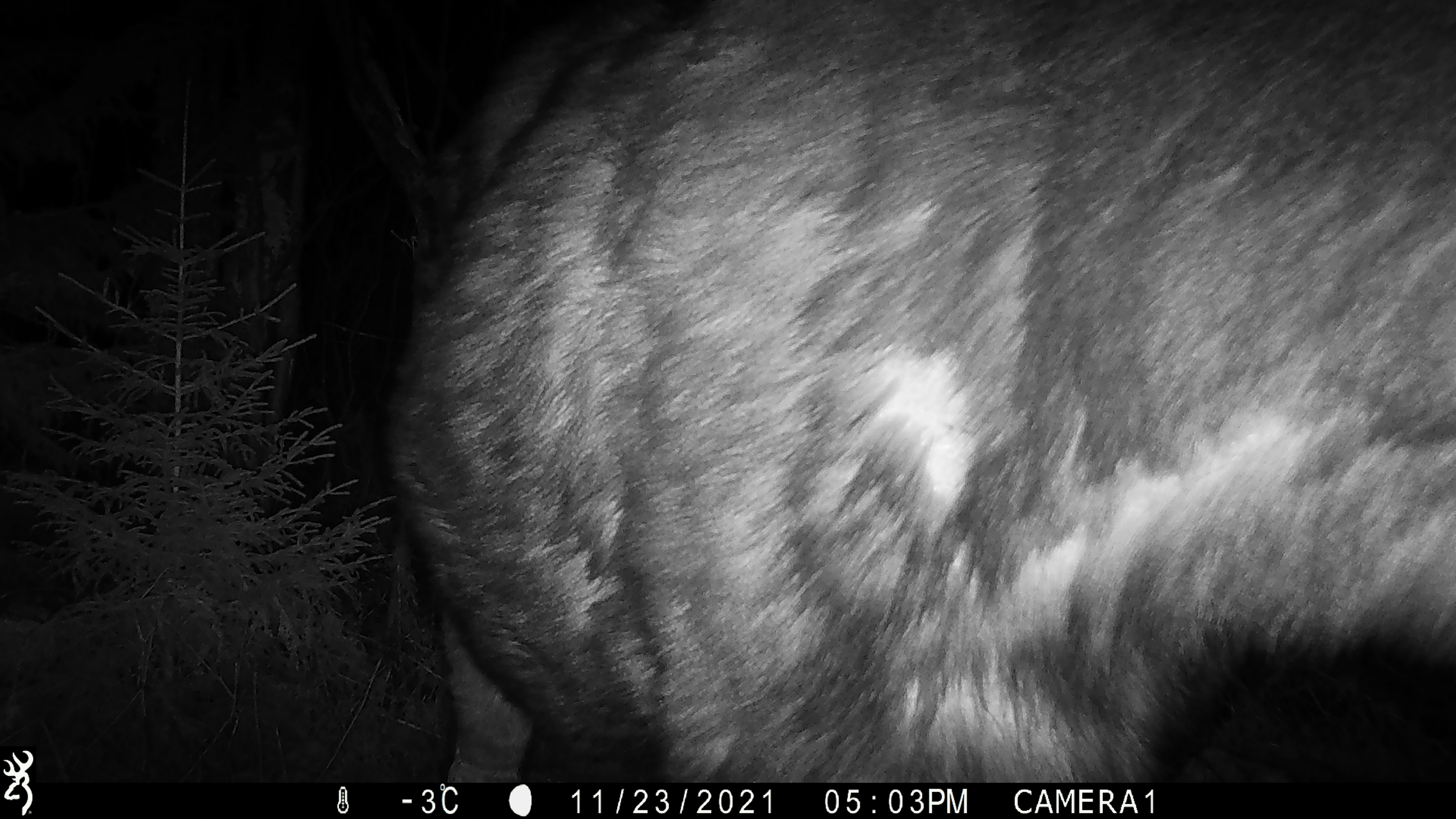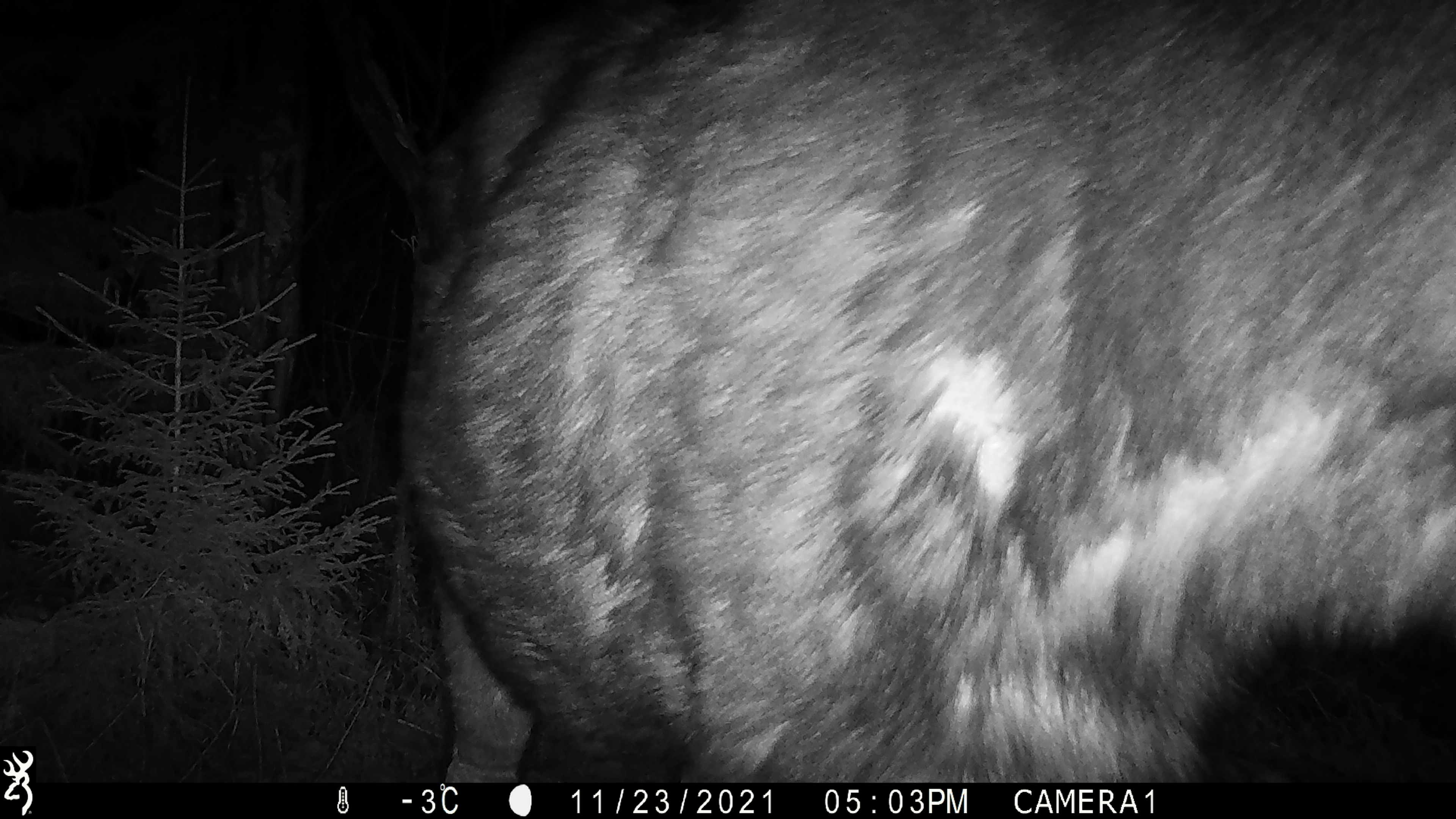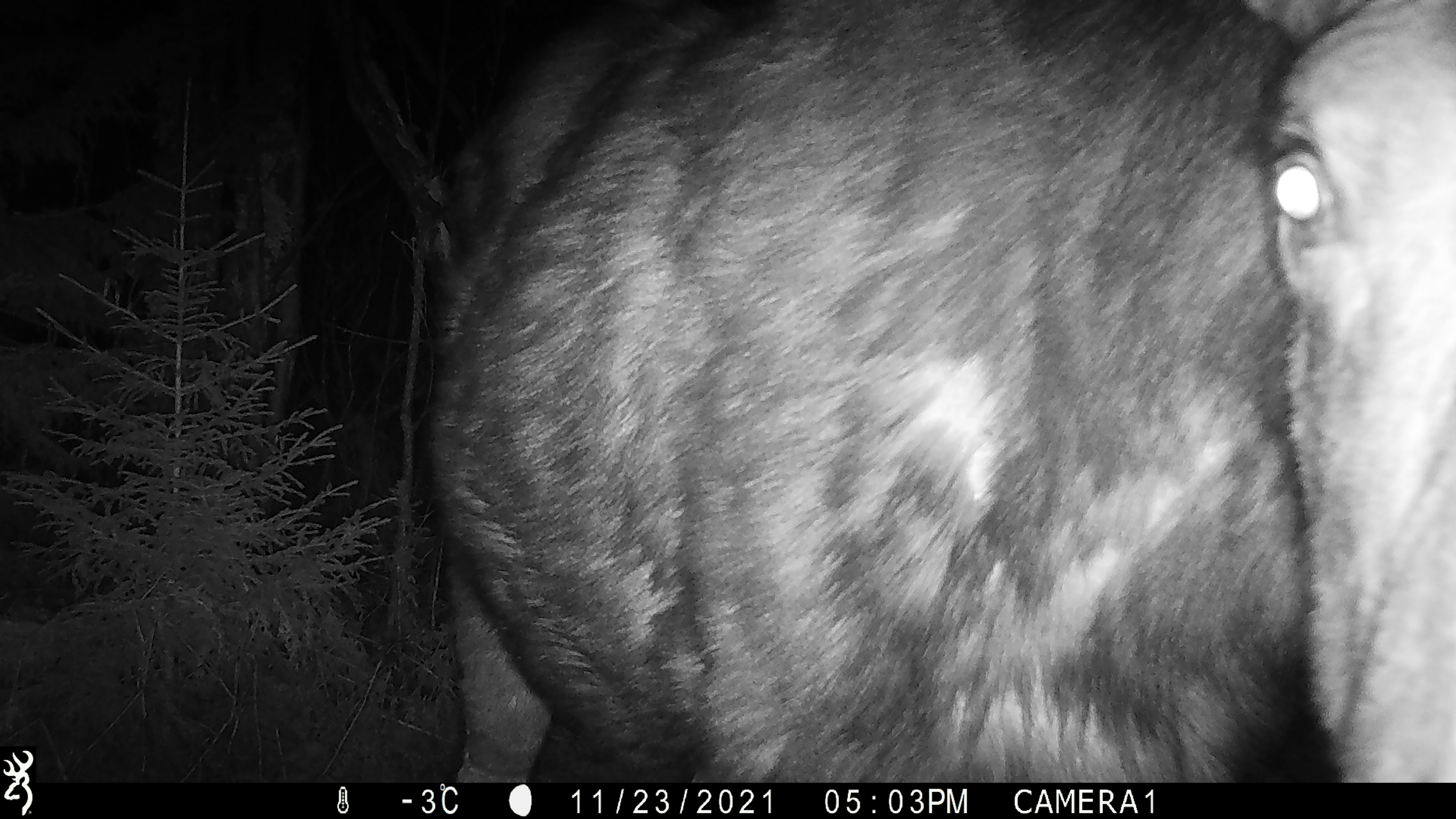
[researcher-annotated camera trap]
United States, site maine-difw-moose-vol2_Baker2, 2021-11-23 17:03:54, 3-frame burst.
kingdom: Animalia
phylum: Chordata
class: Mammalia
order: Artiodactyla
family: Cervidae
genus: Alces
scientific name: Alces alces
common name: moose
Moose (Alces alces).